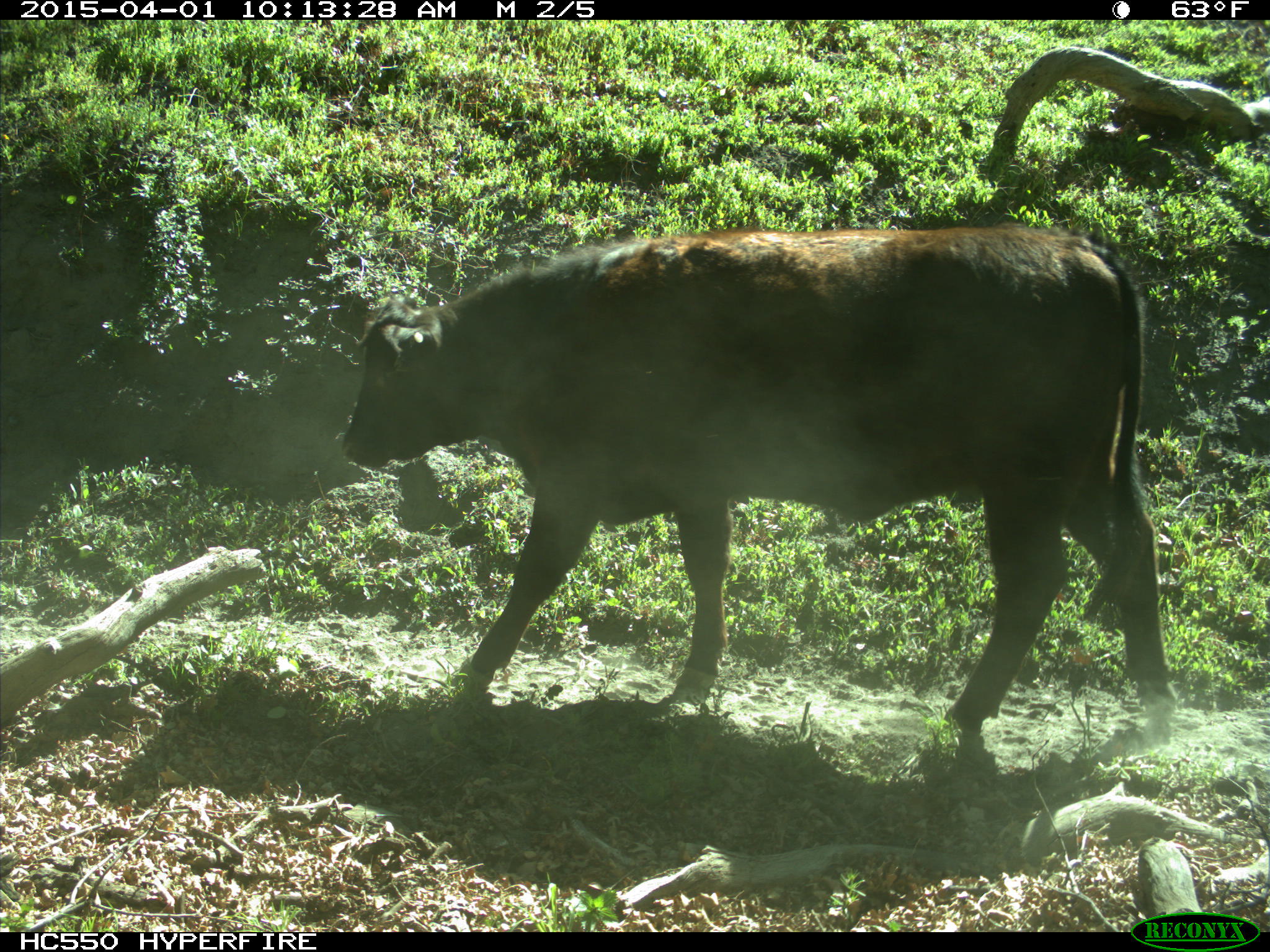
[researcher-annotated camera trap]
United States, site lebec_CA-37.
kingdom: Animalia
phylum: Chordata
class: Mammalia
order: Artiodactyla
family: Bovidae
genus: Bos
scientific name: Bos taurus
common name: domestic cow